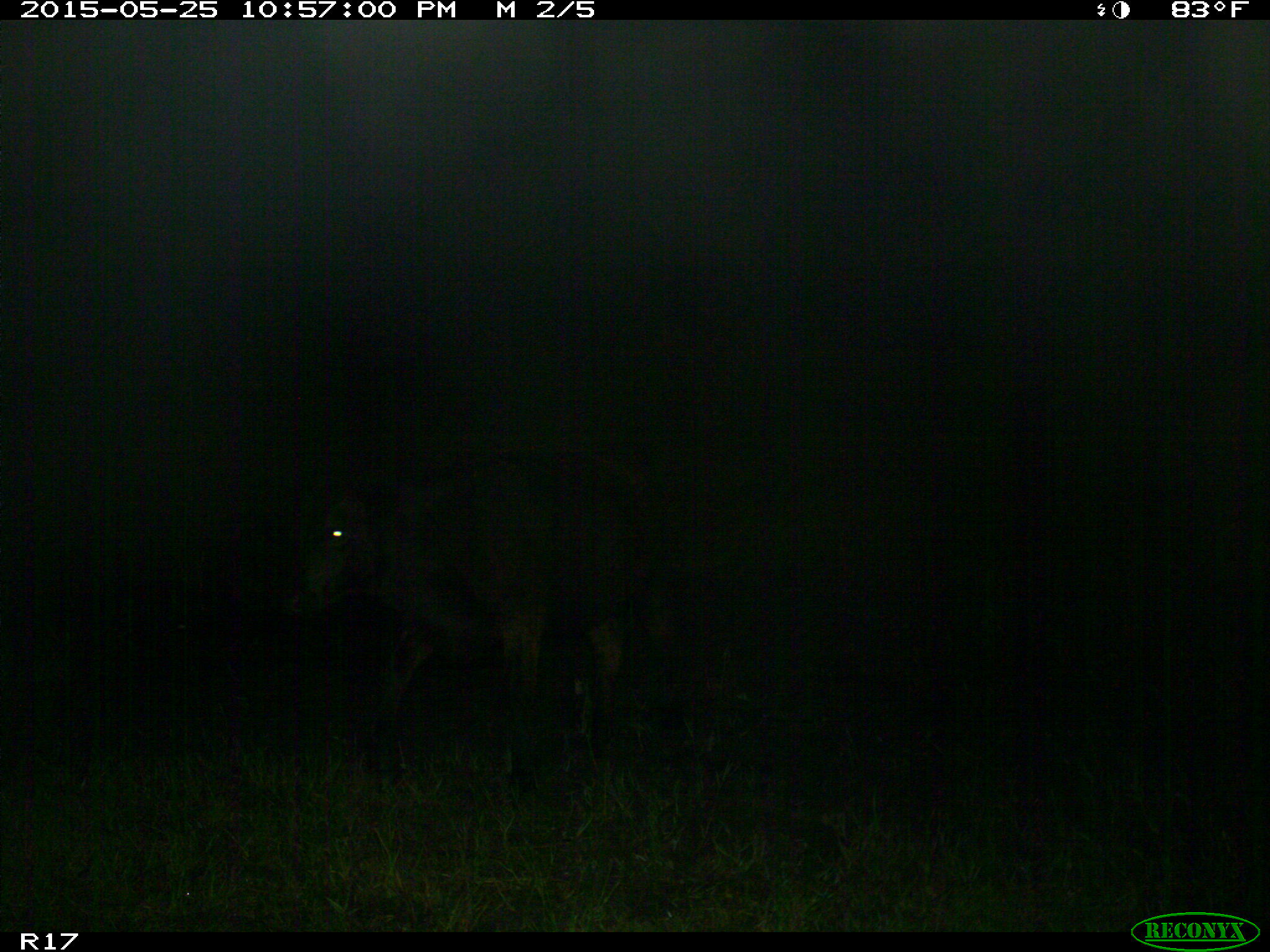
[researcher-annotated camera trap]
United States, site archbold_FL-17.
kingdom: Animalia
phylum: Chordata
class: Mammalia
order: Artiodactyla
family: Bovidae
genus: Bos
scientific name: Bos taurus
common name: domestic cow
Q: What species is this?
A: Bos taurus (domestic cow).